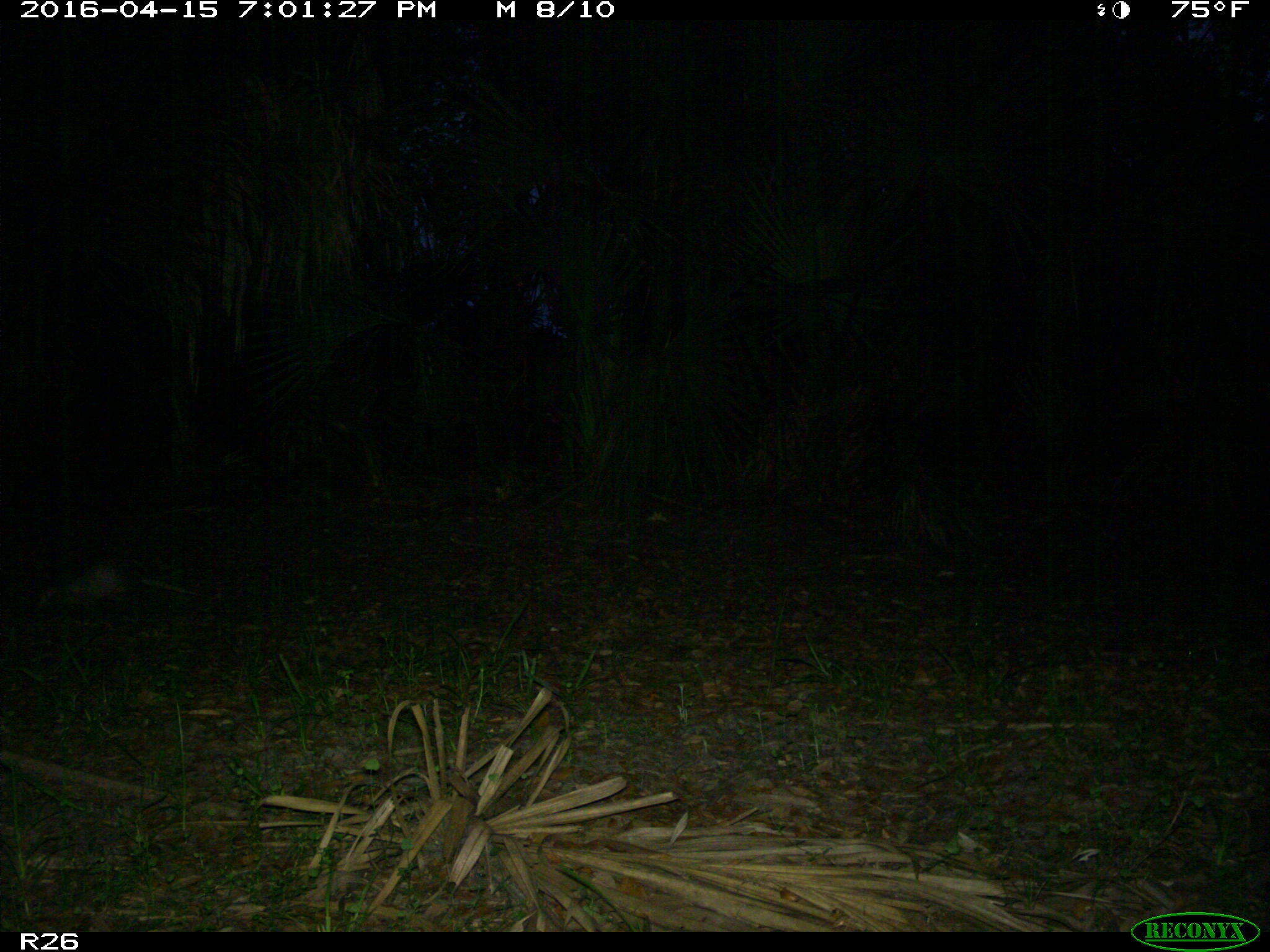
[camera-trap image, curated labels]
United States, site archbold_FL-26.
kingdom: Animalia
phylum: Chordata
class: Mammalia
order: Cingulata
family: Dasypodidae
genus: Dasypus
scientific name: Dasypus novemcinctus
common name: nine-banded armadillo